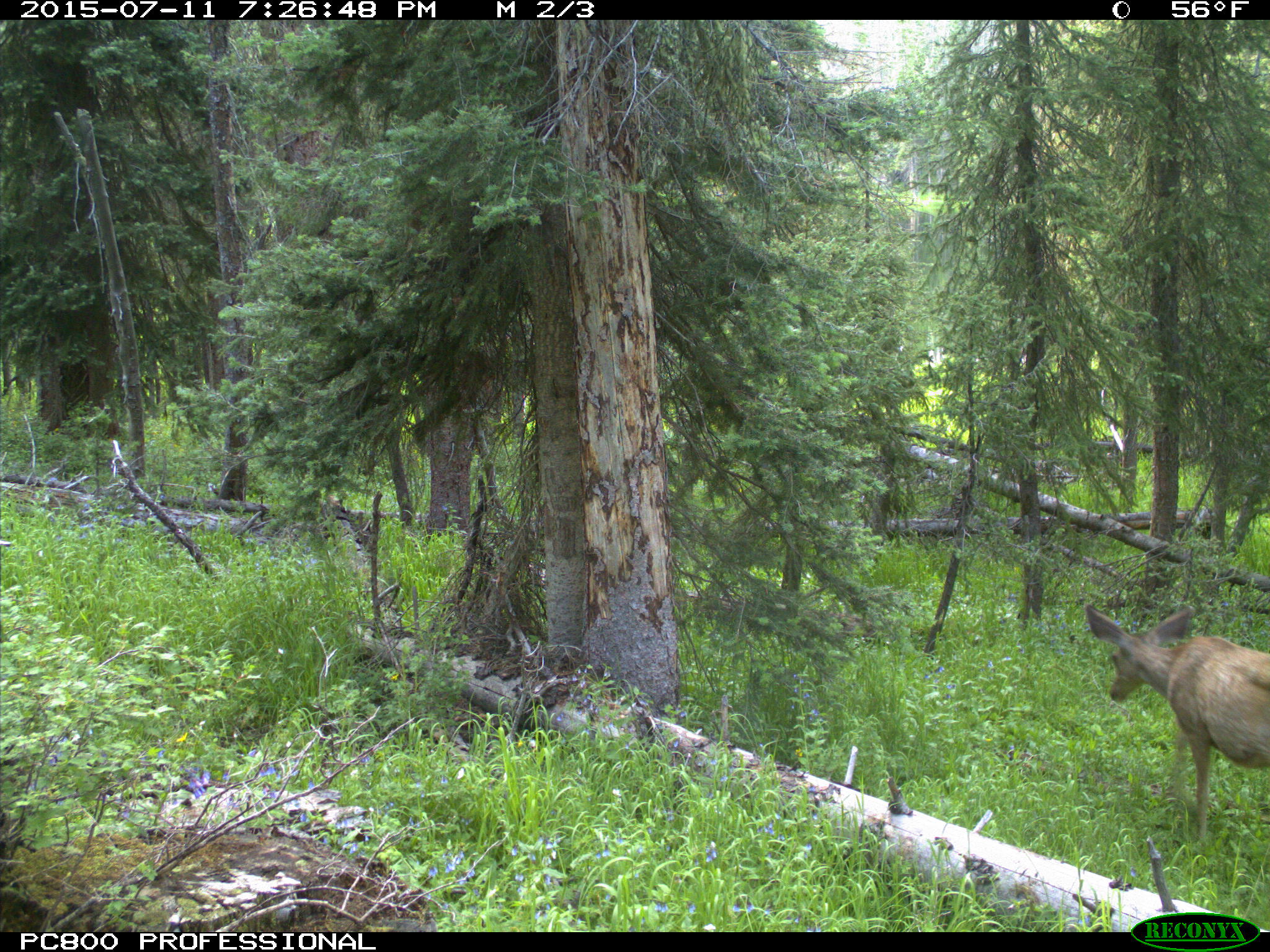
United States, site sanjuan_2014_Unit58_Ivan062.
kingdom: Animalia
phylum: Chordata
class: Mammalia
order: Artiodactyla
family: Cervidae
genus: Odocoileus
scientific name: Odocoileus hemionus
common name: mule deer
Odocoileus hemionus (mule deer).